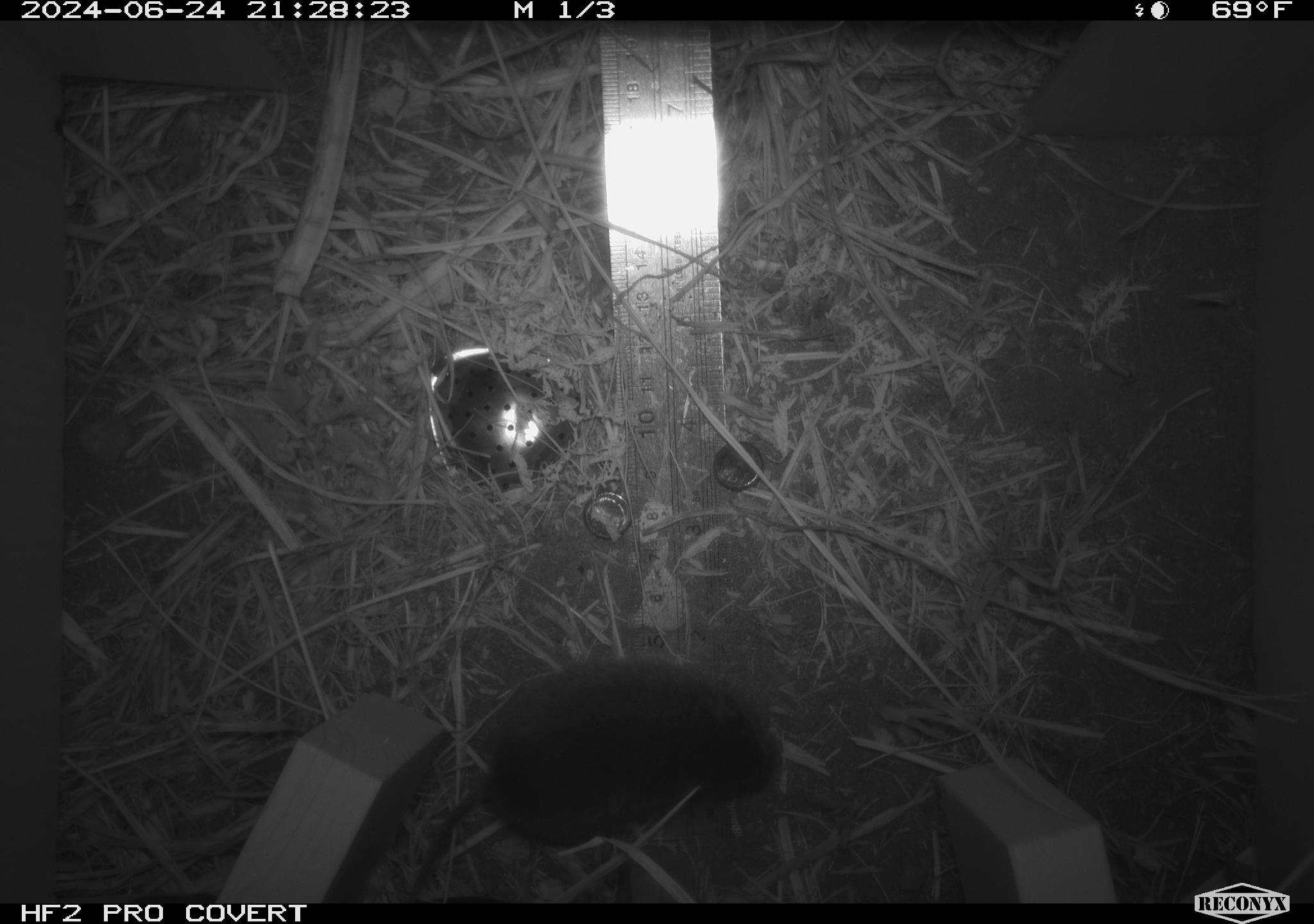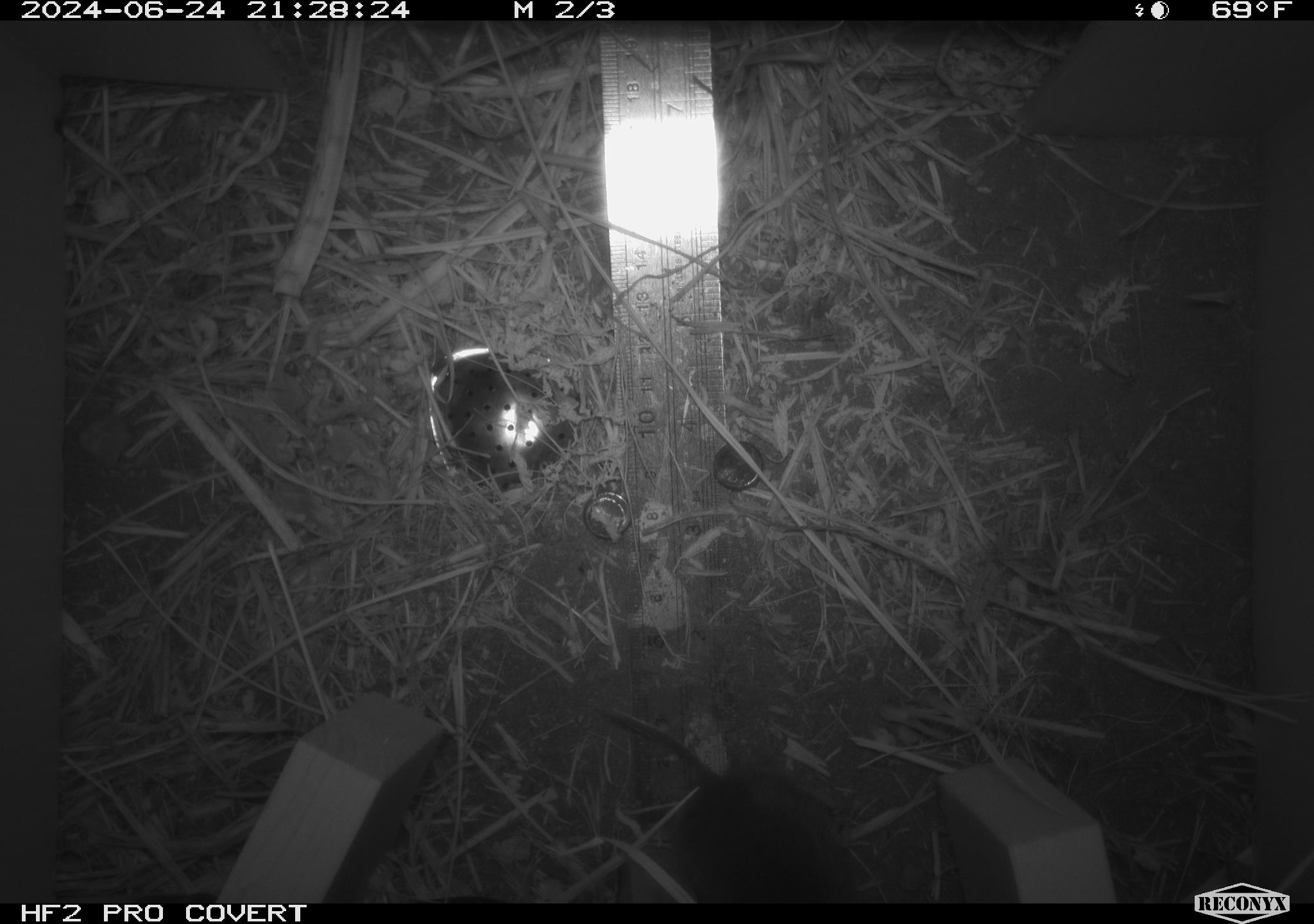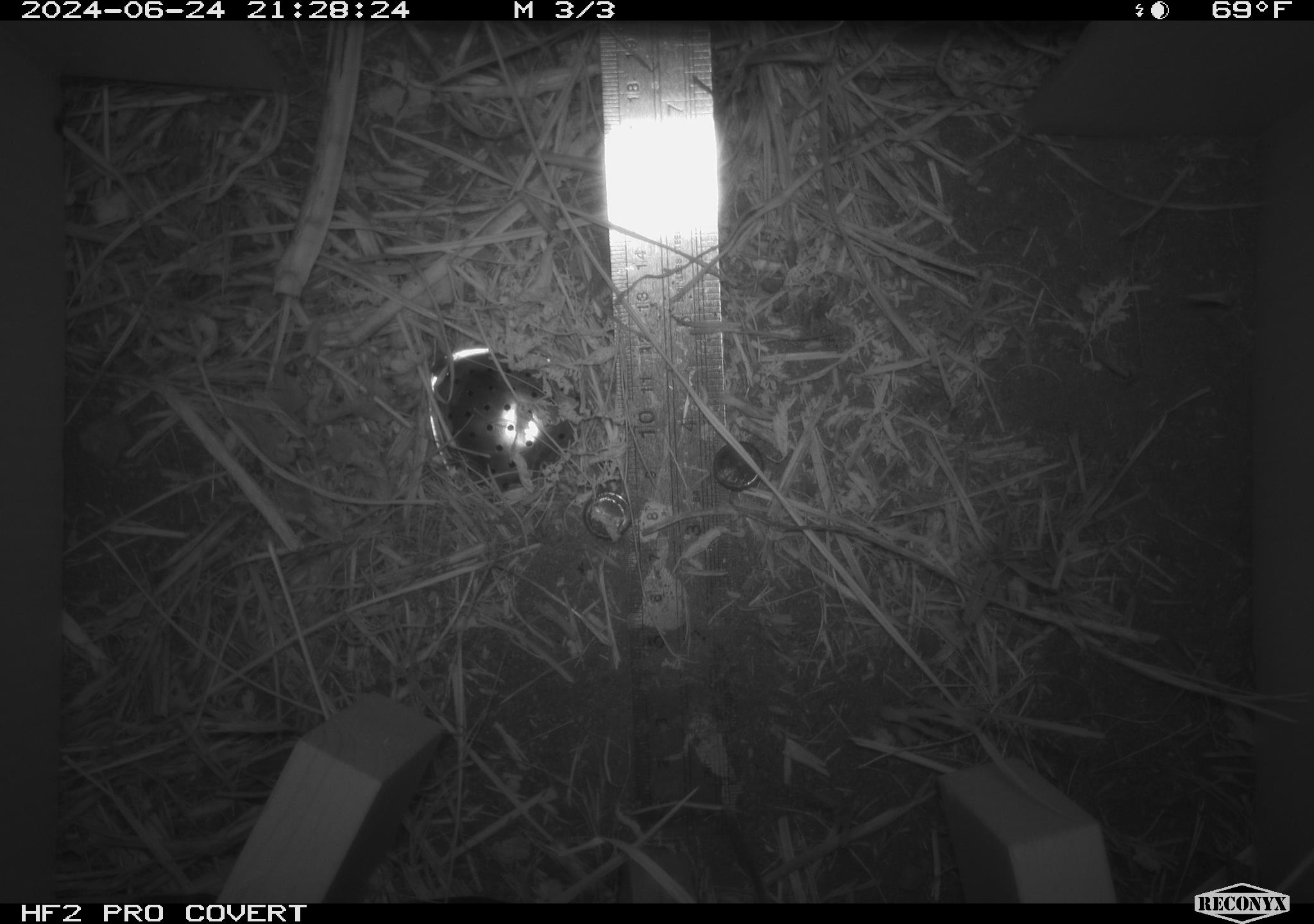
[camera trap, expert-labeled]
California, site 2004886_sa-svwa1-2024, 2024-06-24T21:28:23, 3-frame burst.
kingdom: Animalia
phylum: Chordata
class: Mammalia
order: Rodentia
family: Cricetidae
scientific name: Arvicolinae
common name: voles, lemmings, and muskrats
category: arvicolinae subfamily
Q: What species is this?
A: Arvicolinae subfamily (voles, lemmings, and muskrats) (Arvicolinae).